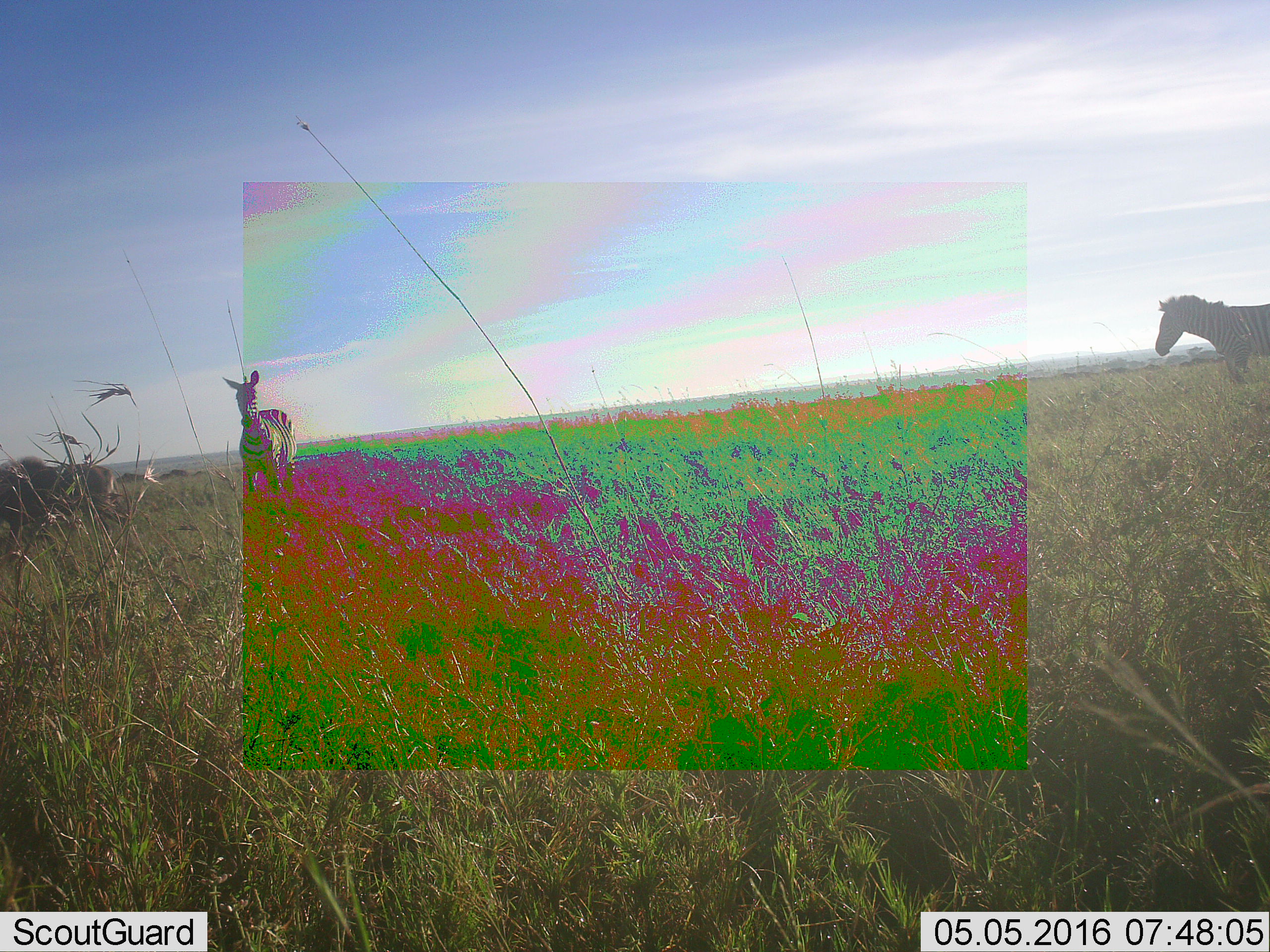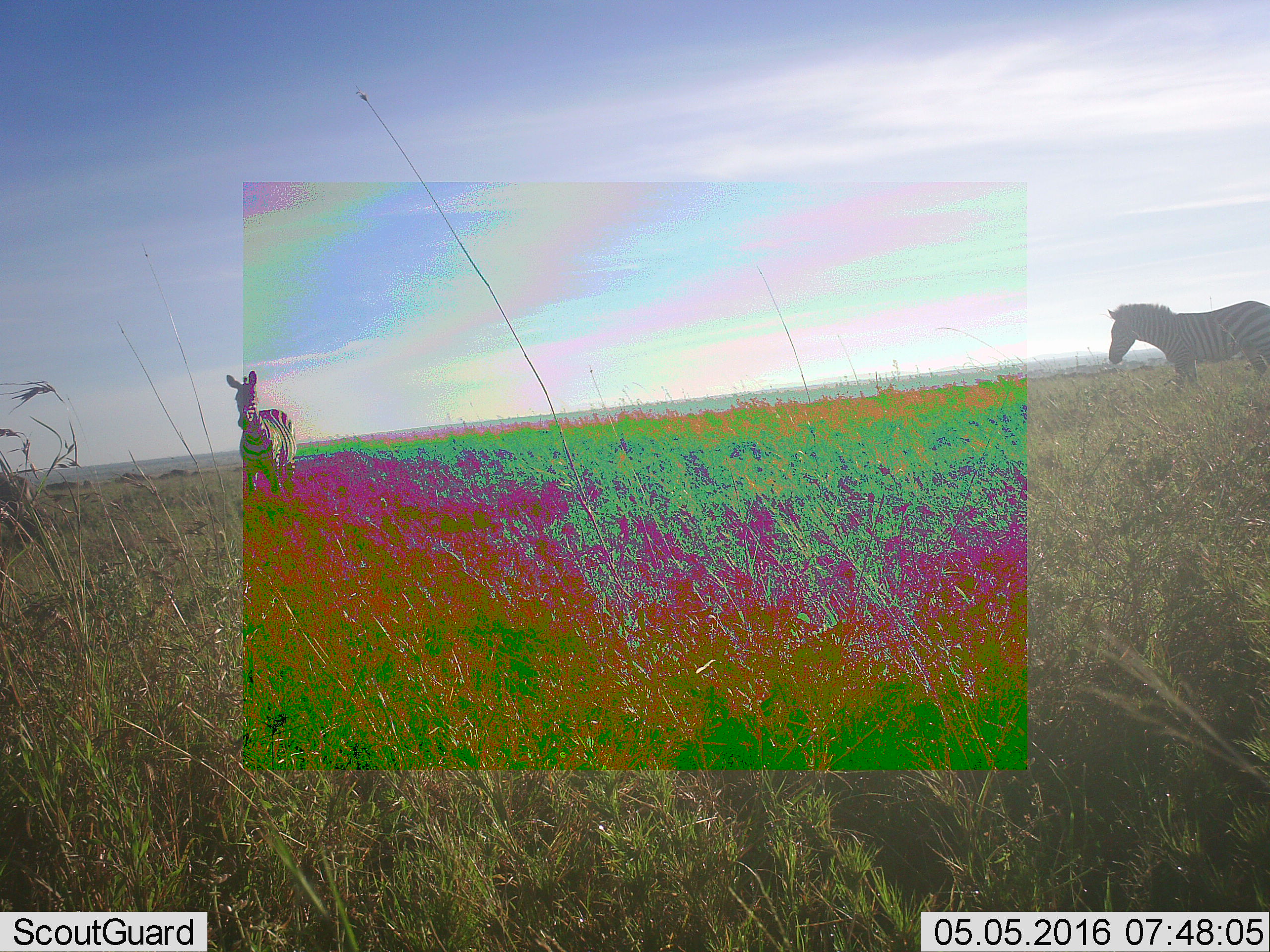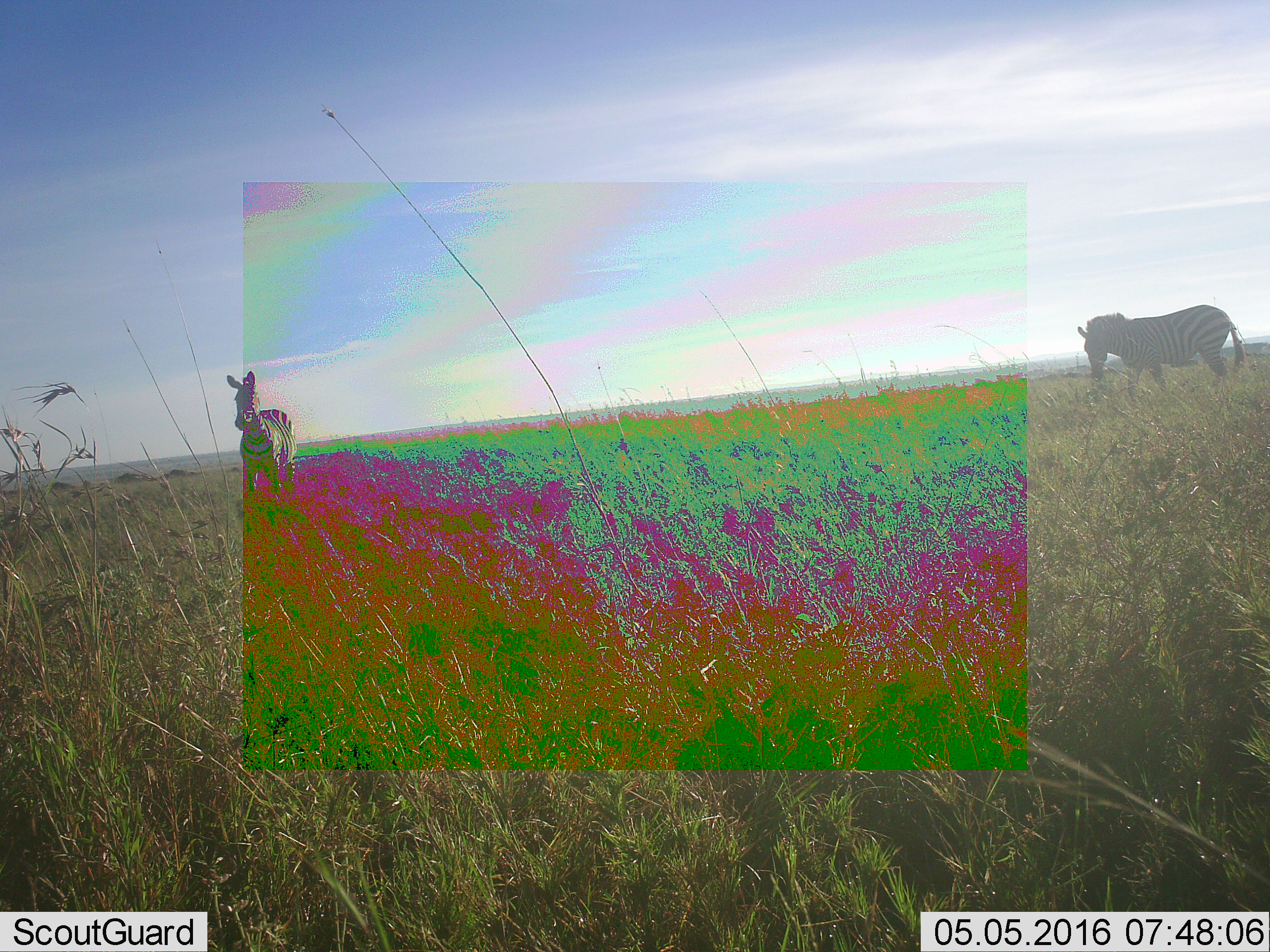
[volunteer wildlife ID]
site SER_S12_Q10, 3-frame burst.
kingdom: Animalia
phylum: Chordata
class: Mammalia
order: Perissodactyla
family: Equidae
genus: Equus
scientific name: Equus quagga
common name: plains zebra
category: zebraplains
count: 2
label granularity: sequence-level